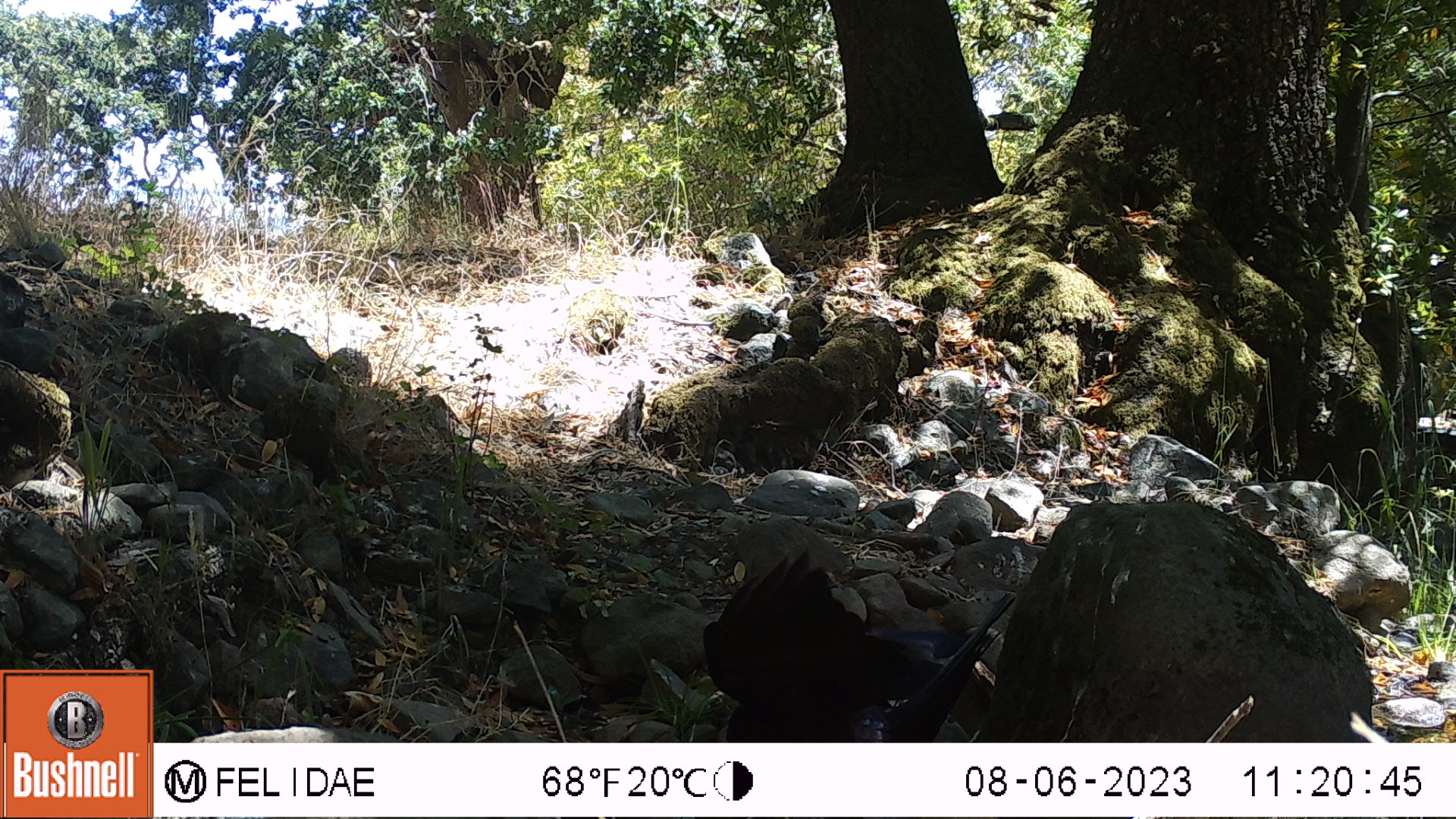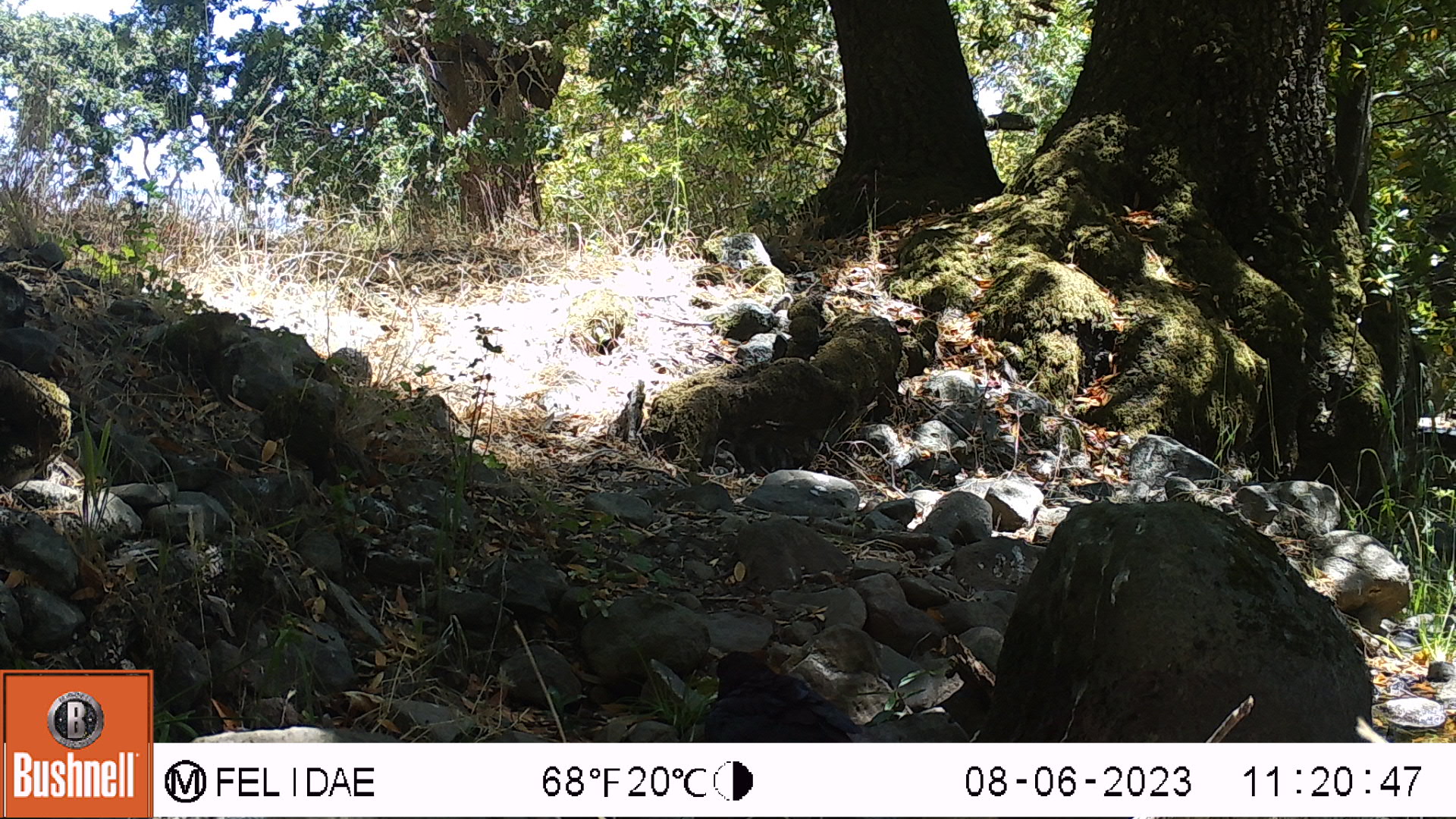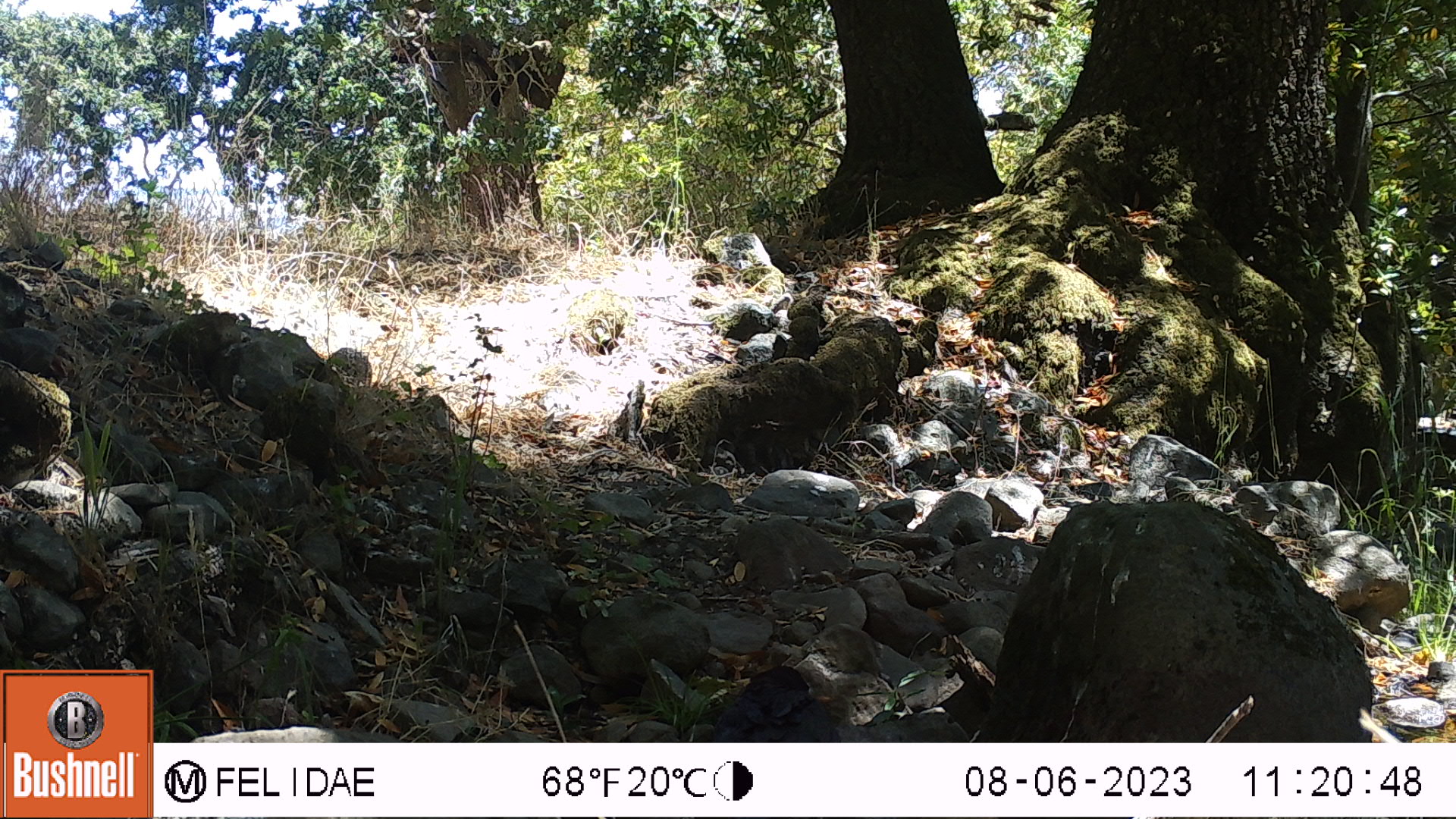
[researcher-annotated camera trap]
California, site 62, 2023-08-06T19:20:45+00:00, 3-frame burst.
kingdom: Animalia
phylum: Chordata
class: Aves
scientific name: Aves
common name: bird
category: unknown bird